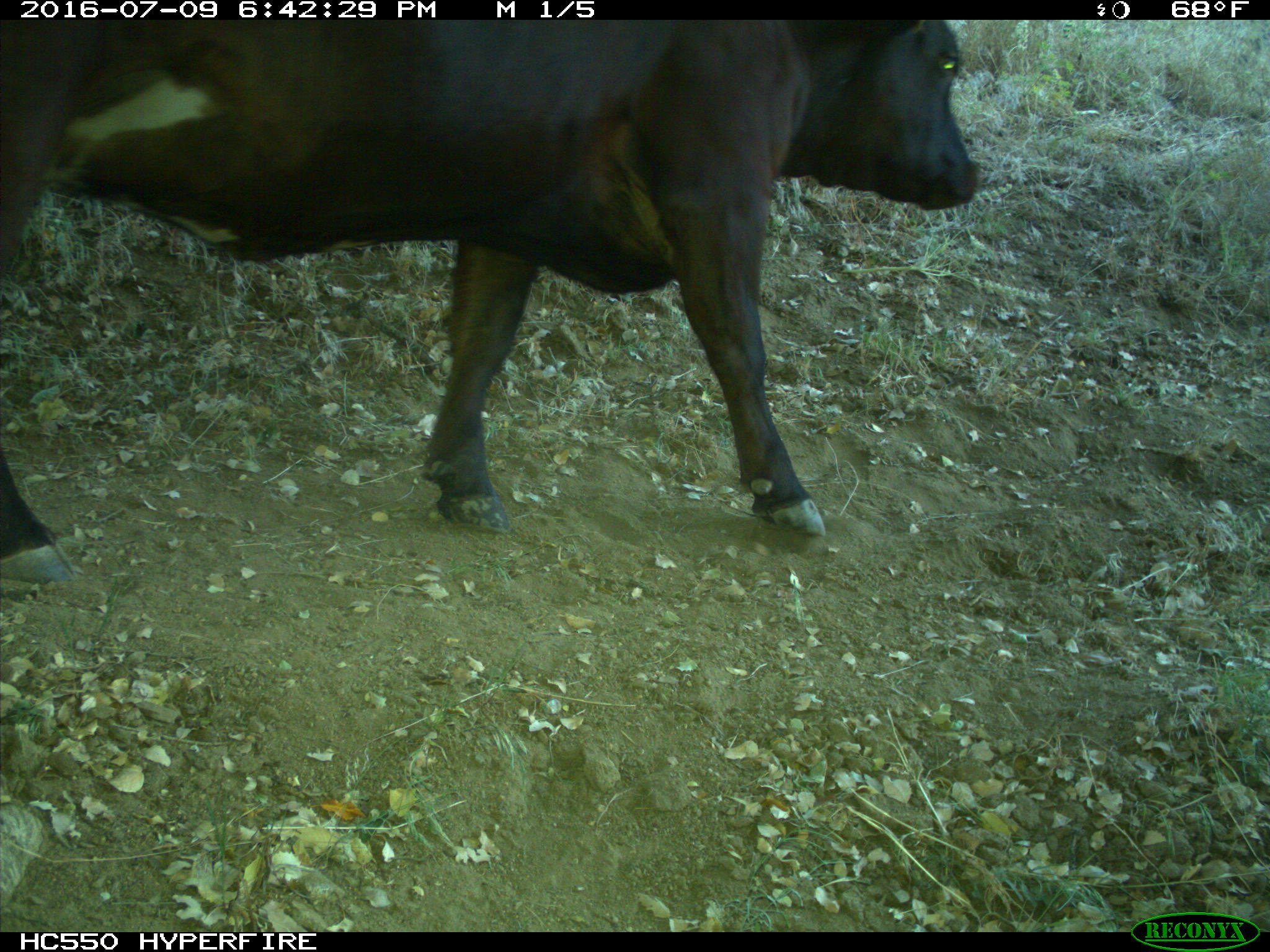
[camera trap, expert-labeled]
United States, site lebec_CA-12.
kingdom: Animalia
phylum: Chordata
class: Mammalia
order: Artiodactyla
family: Bovidae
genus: Bos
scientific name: Bos taurus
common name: domestic cow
Bos taurus (domestic cow).